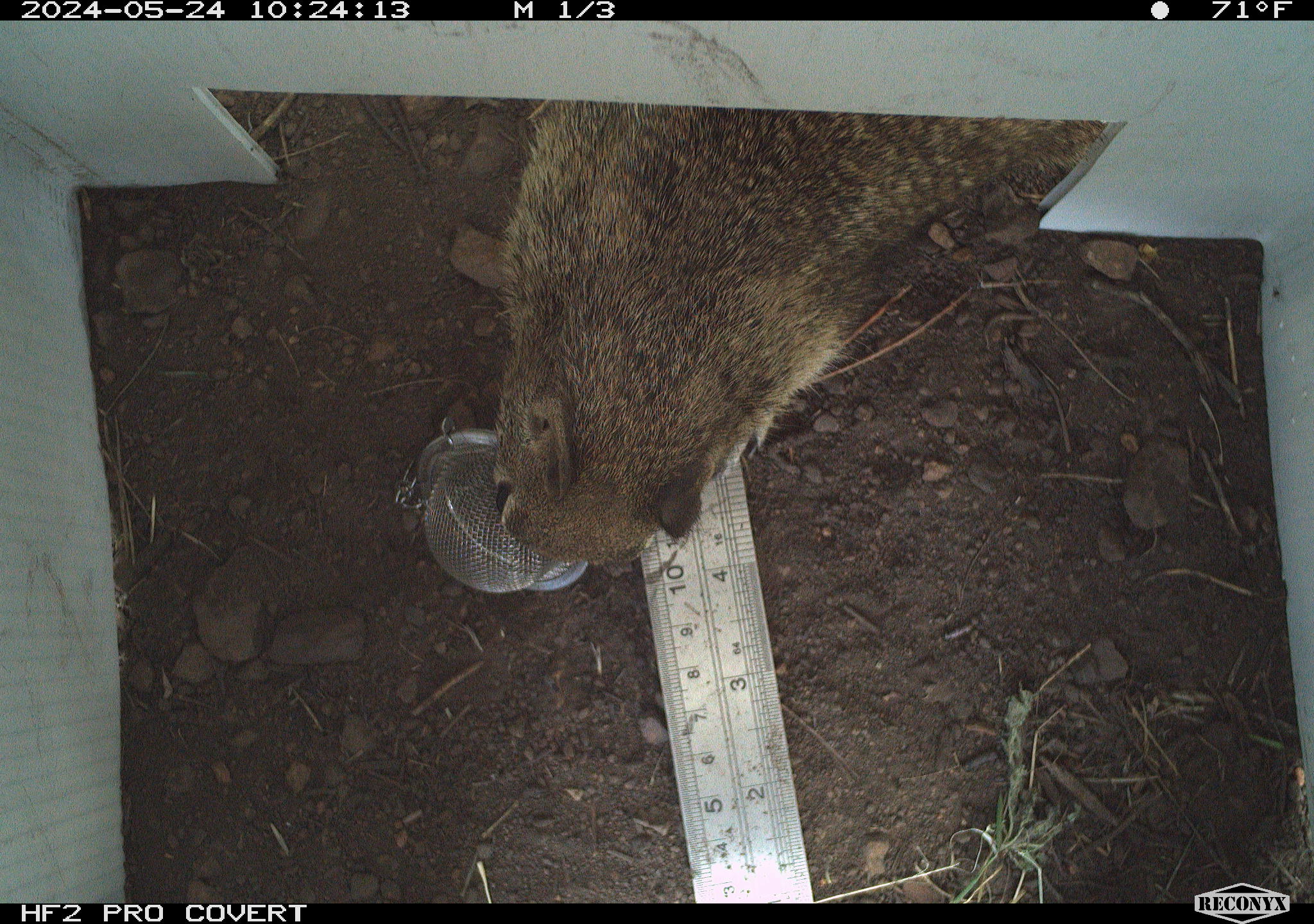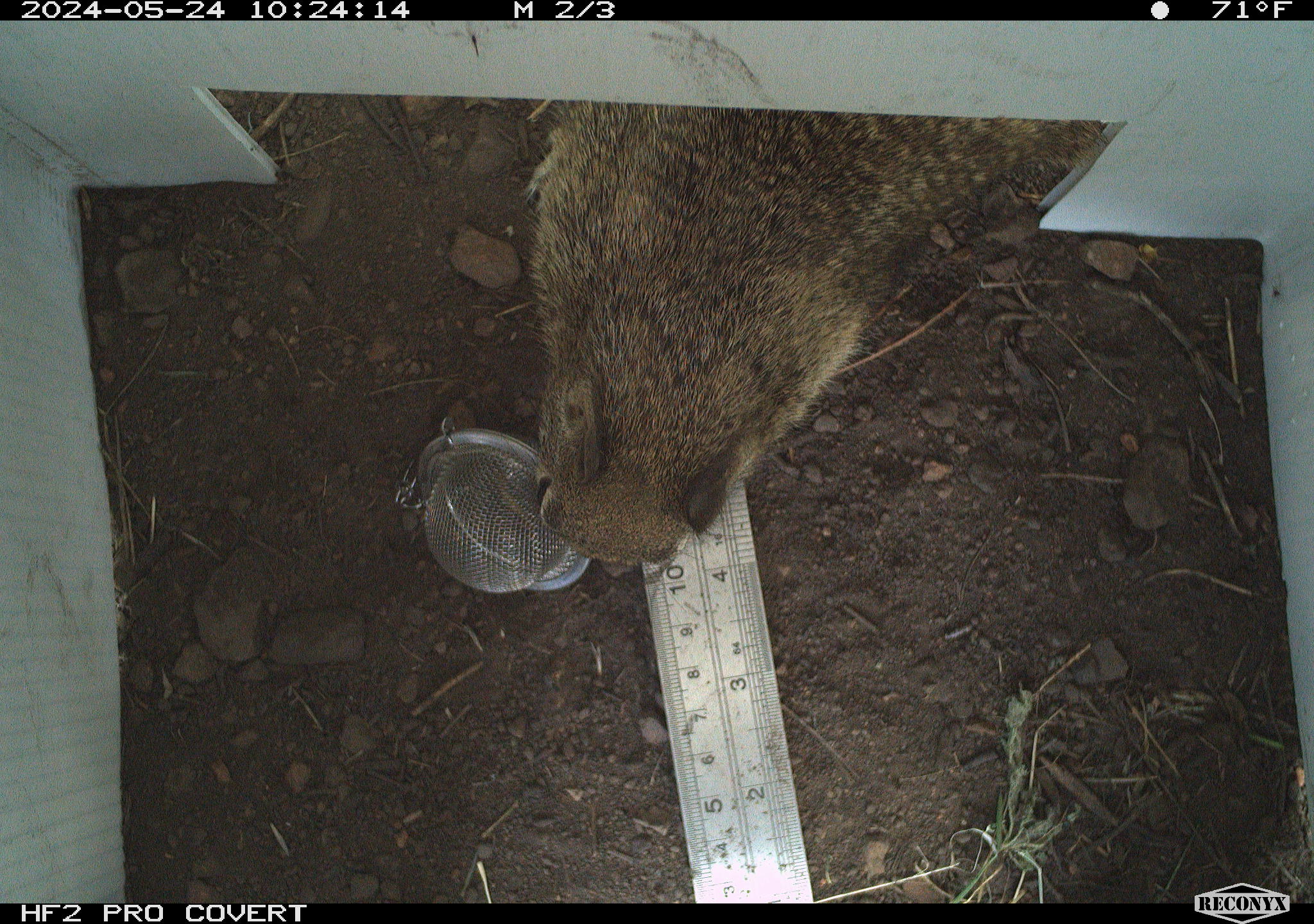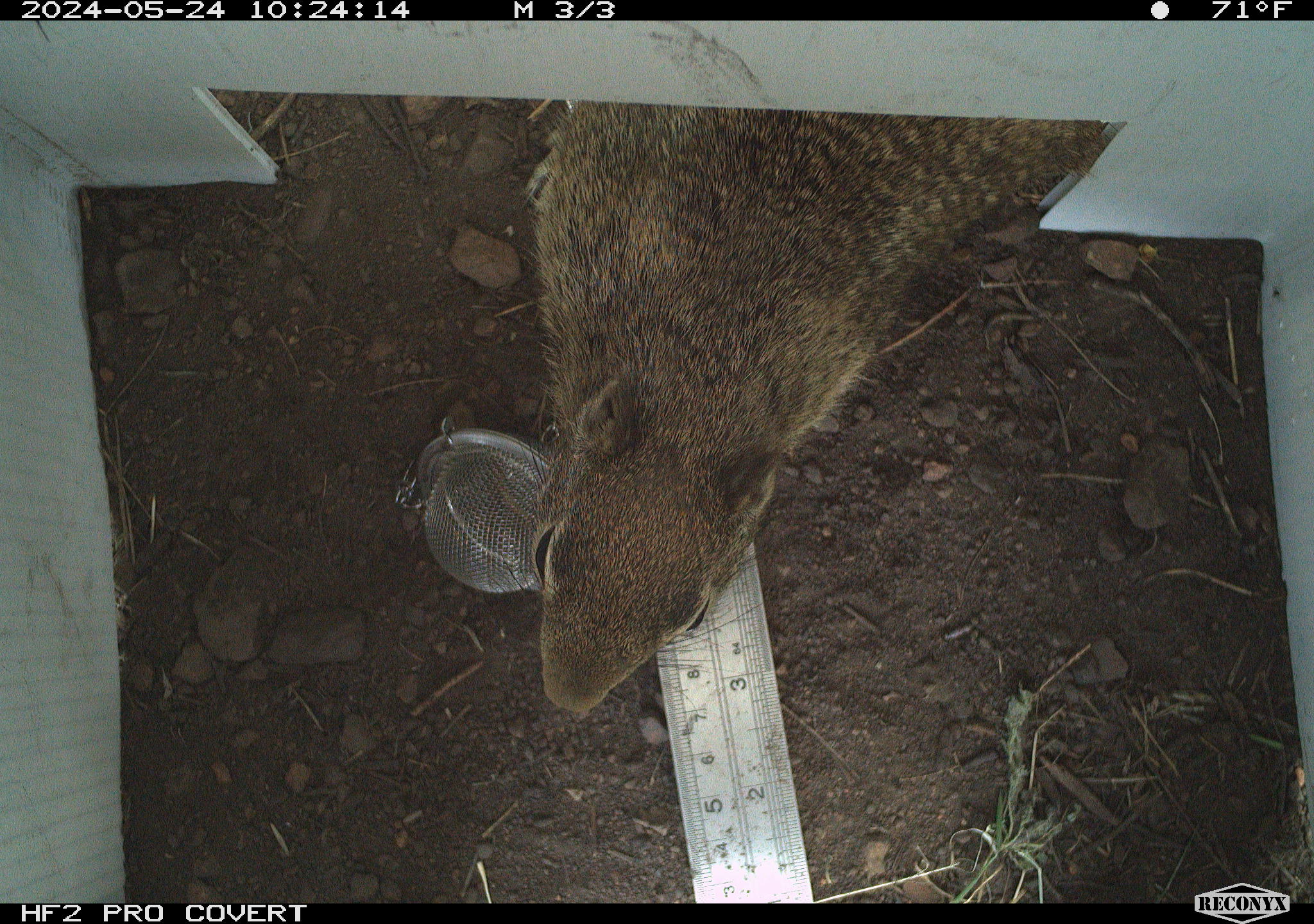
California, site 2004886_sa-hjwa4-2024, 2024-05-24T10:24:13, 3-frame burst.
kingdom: Animalia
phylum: Chordata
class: Mammalia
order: Rodentia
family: Sciuridae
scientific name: Sciuridae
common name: squirrels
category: sciuridae family